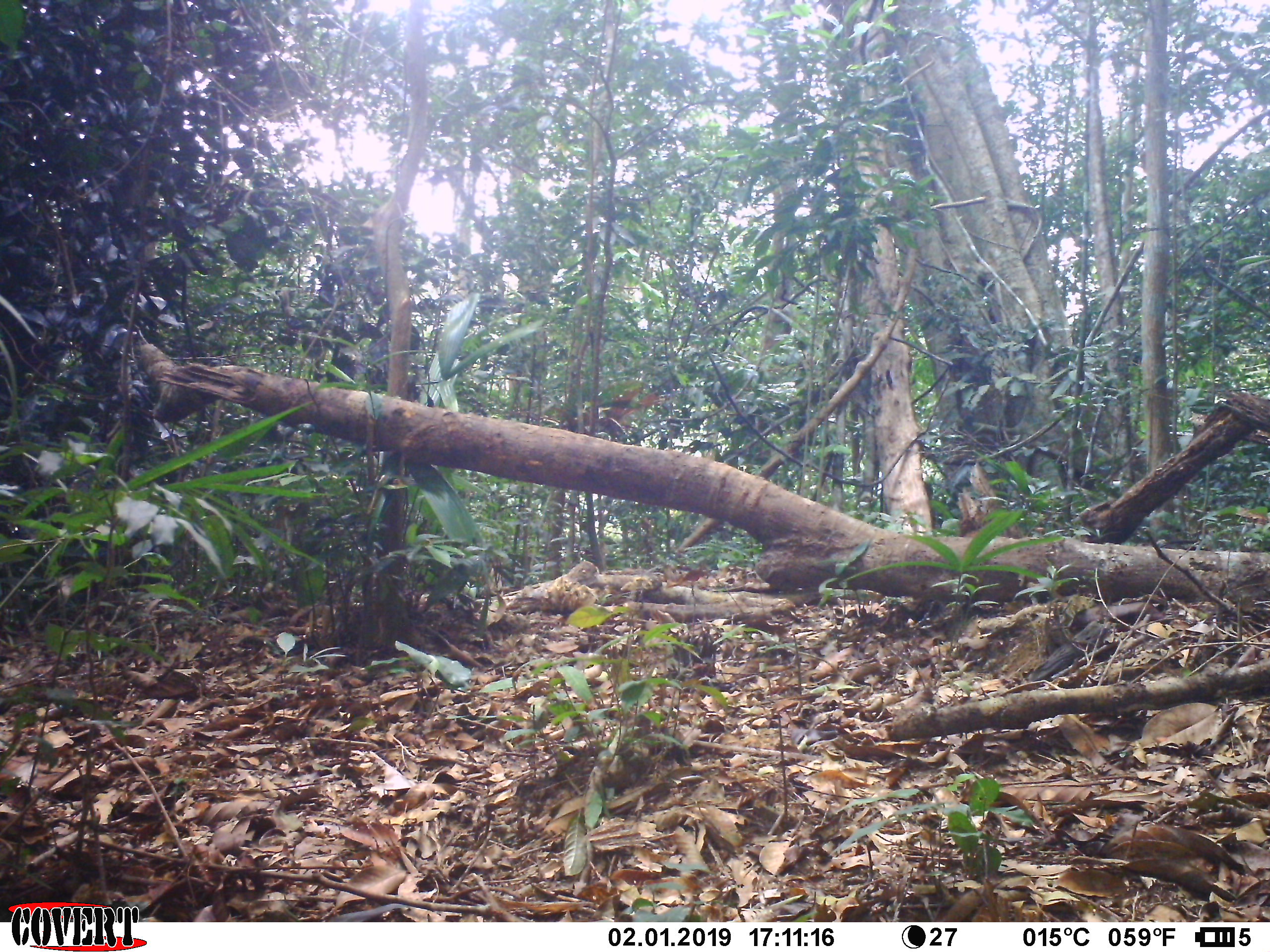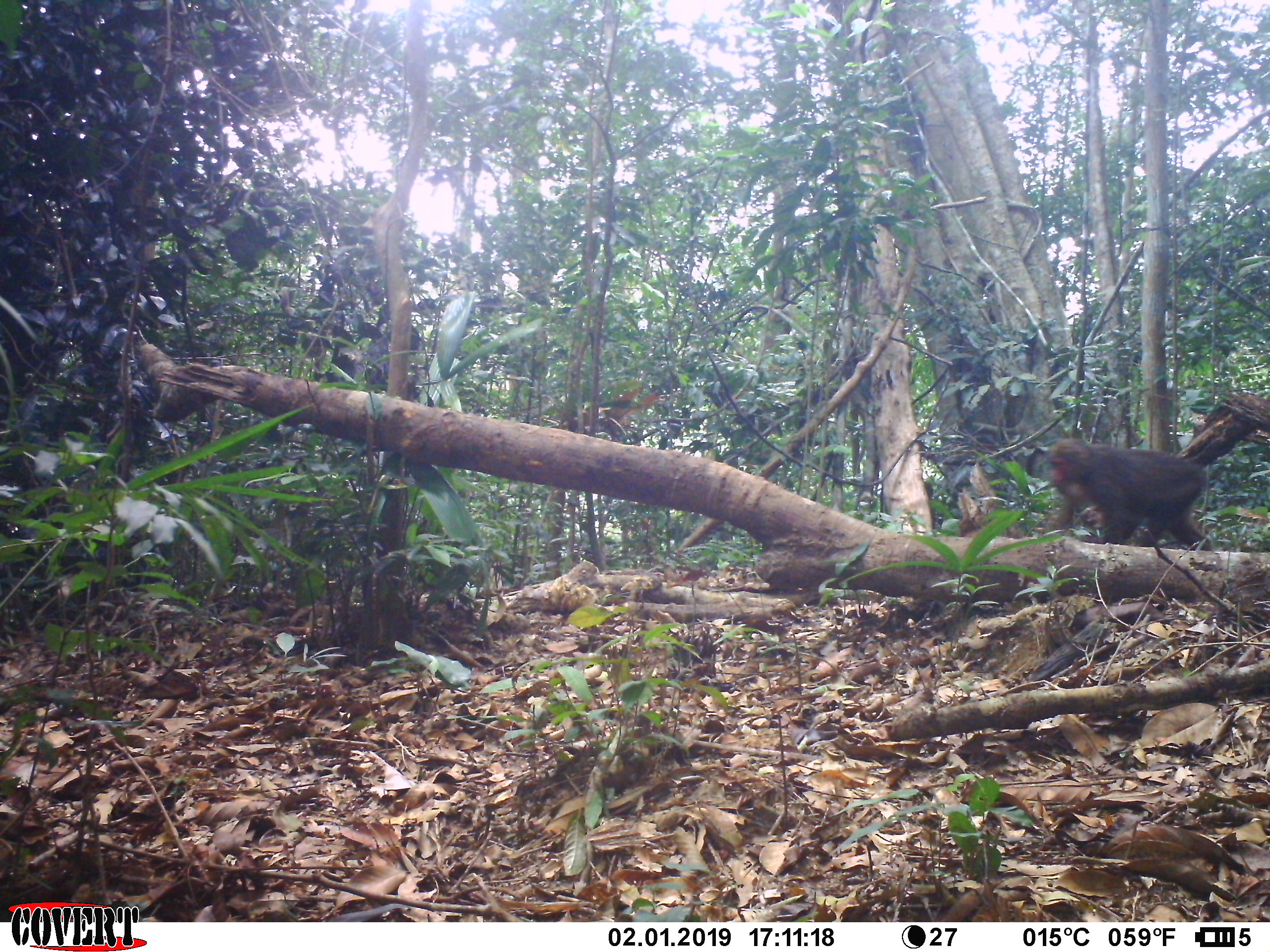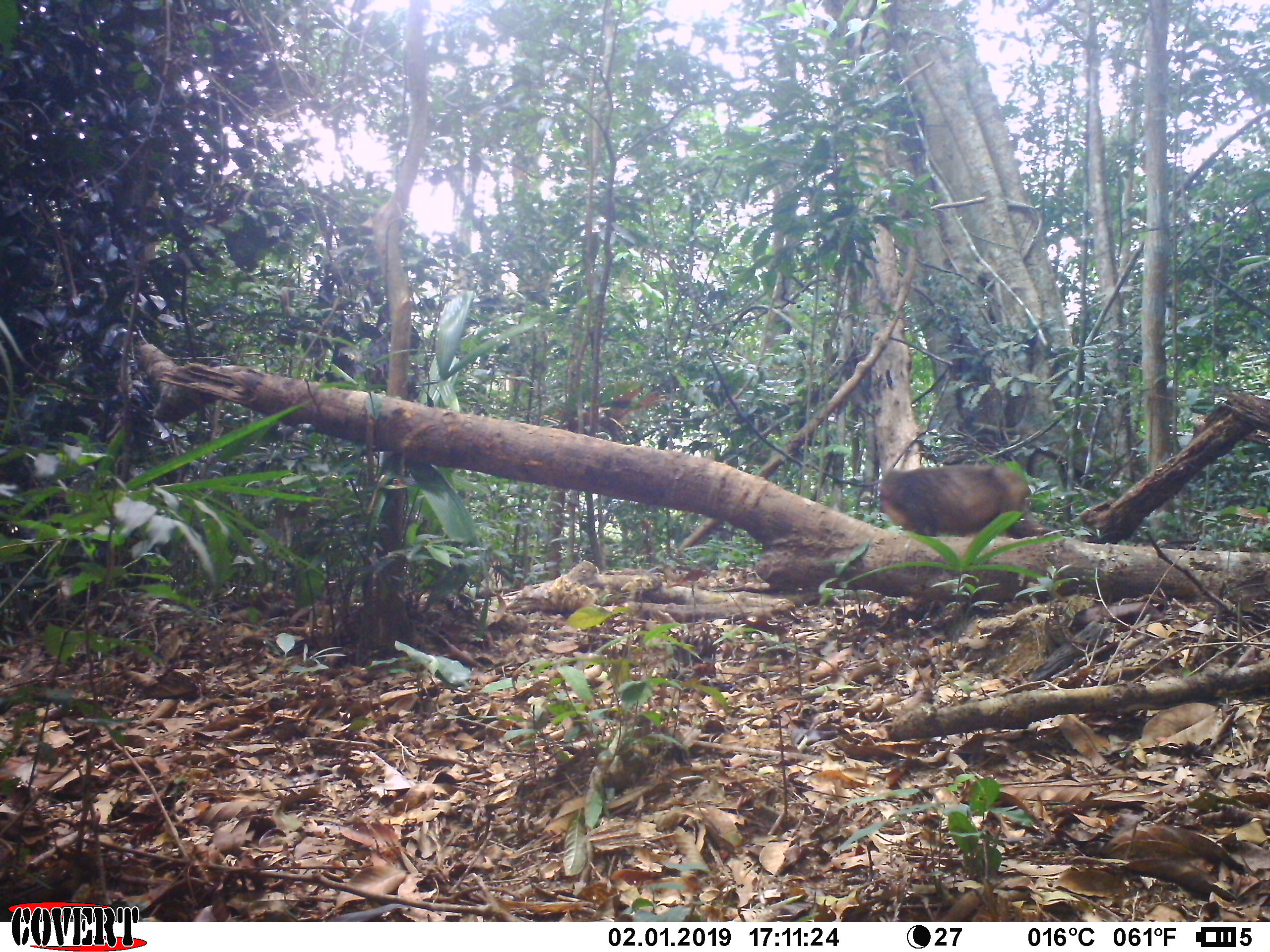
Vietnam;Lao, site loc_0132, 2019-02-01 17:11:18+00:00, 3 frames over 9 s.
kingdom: Animalia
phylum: Chordata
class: Mammalia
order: Primates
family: Cercopithecidae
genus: Macaca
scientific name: Macaca arctoides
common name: stump-tailed macaque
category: stump tailed macaque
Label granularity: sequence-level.